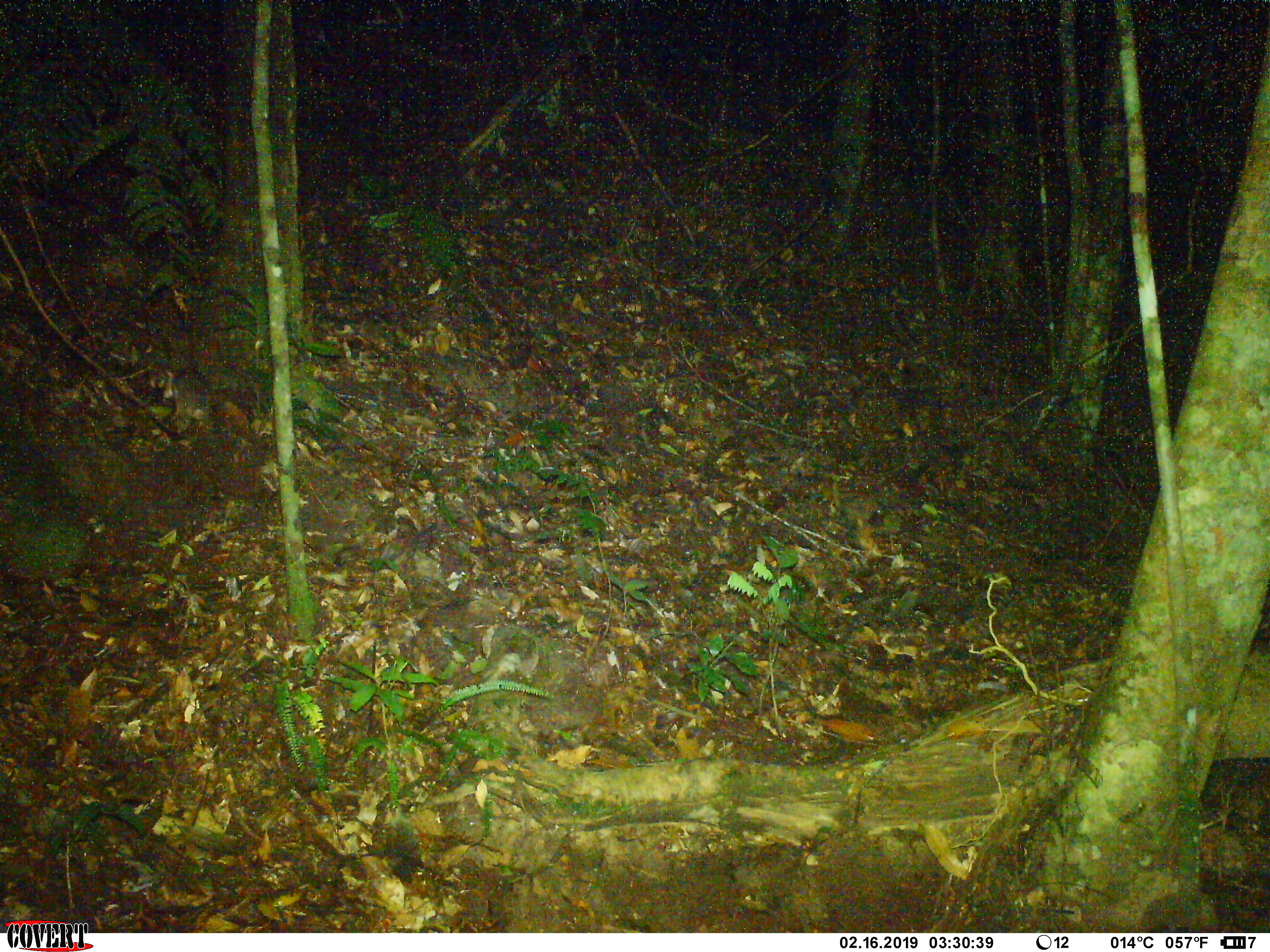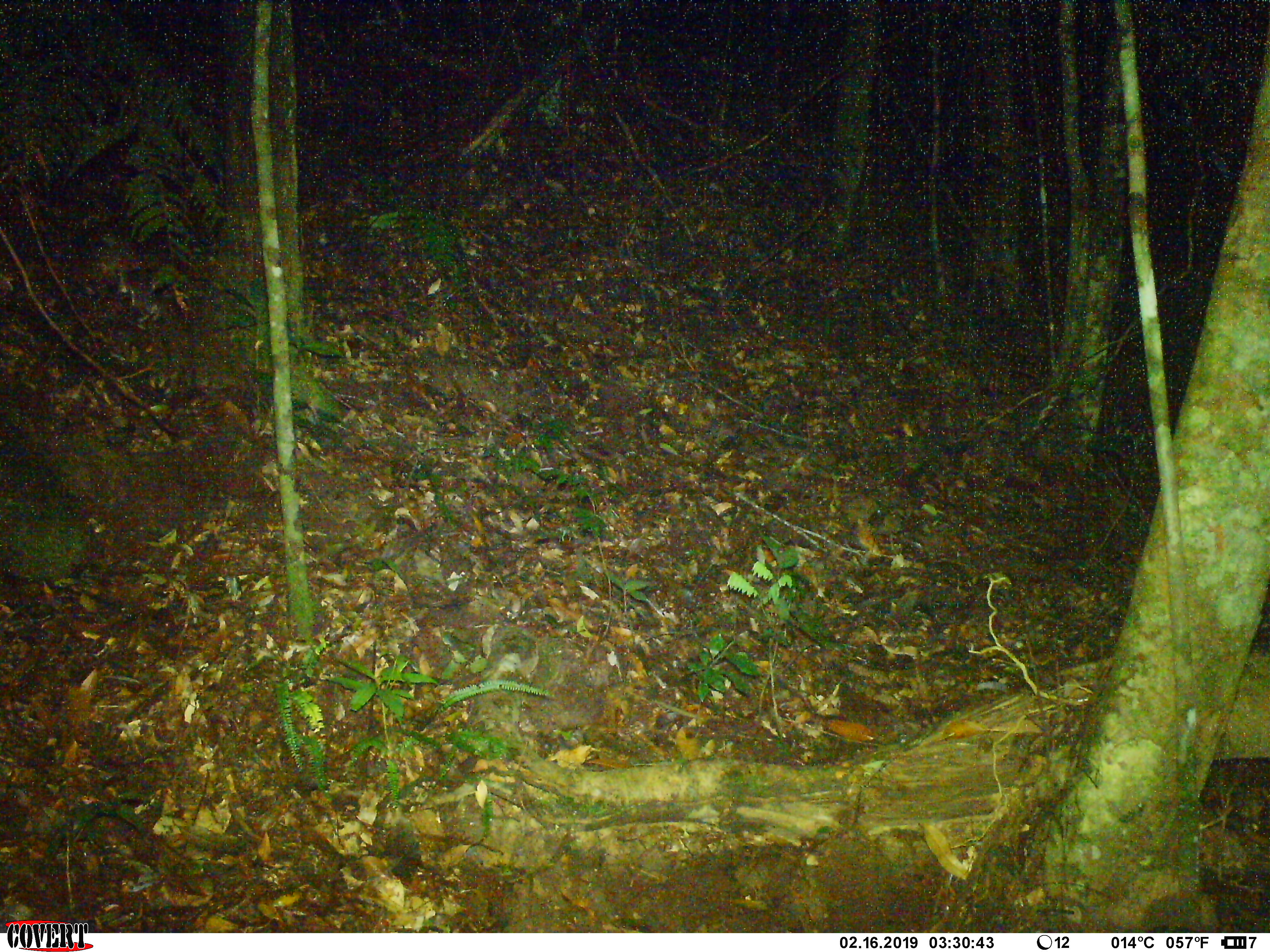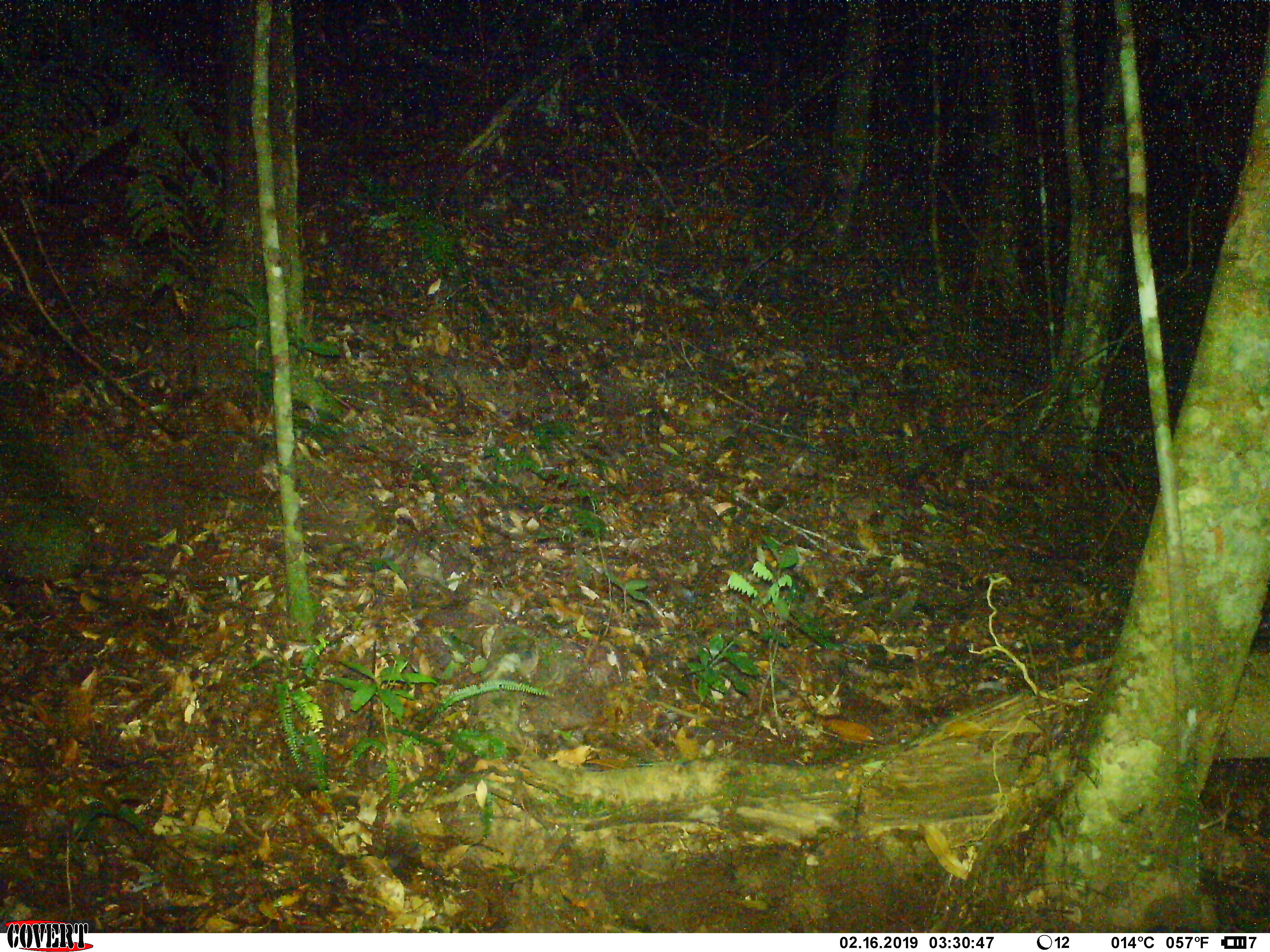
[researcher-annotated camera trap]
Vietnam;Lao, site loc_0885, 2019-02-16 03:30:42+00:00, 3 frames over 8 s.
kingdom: Animalia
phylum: Chordata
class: Mammalia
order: Rodentia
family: Muridae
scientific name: Muridae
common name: old-world mice and rats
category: unidentified murid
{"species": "unidentified murid (old-world mice and rats) (Muridae)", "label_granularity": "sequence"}